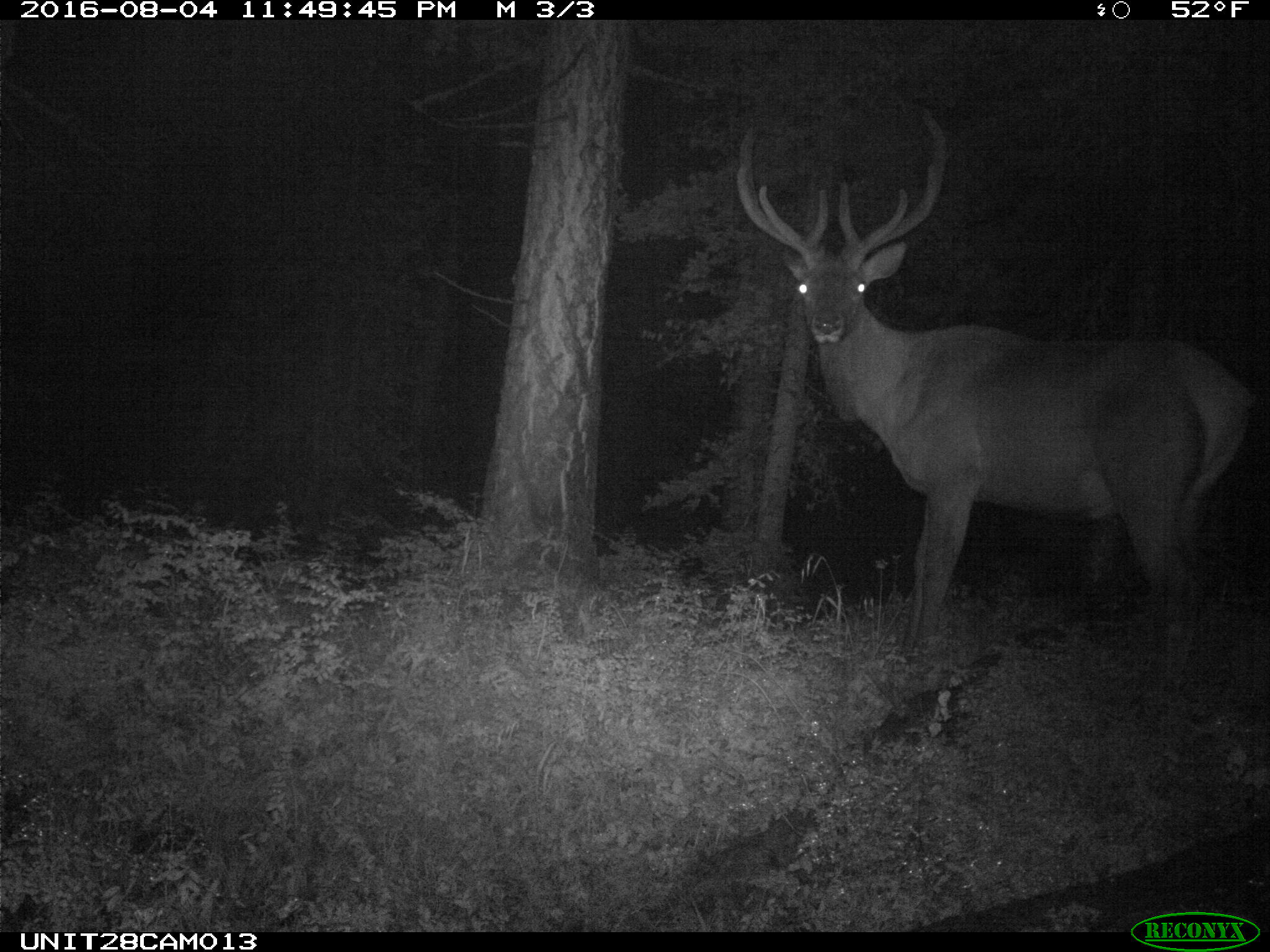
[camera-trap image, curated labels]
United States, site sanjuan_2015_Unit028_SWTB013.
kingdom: Animalia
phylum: Chordata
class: Mammalia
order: Artiodactyla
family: Cervidae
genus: Cervus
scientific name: Cervus elaphus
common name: red deer